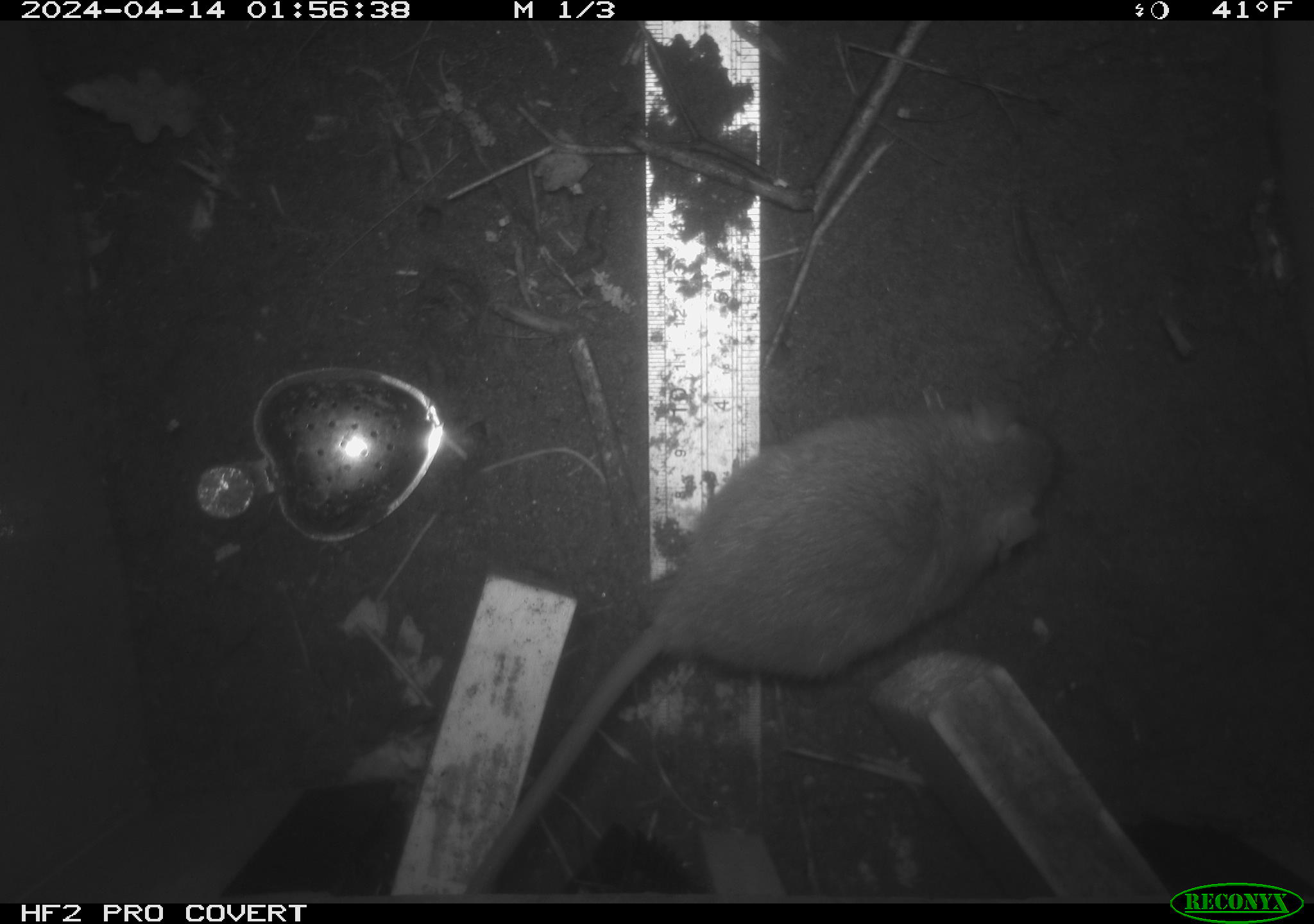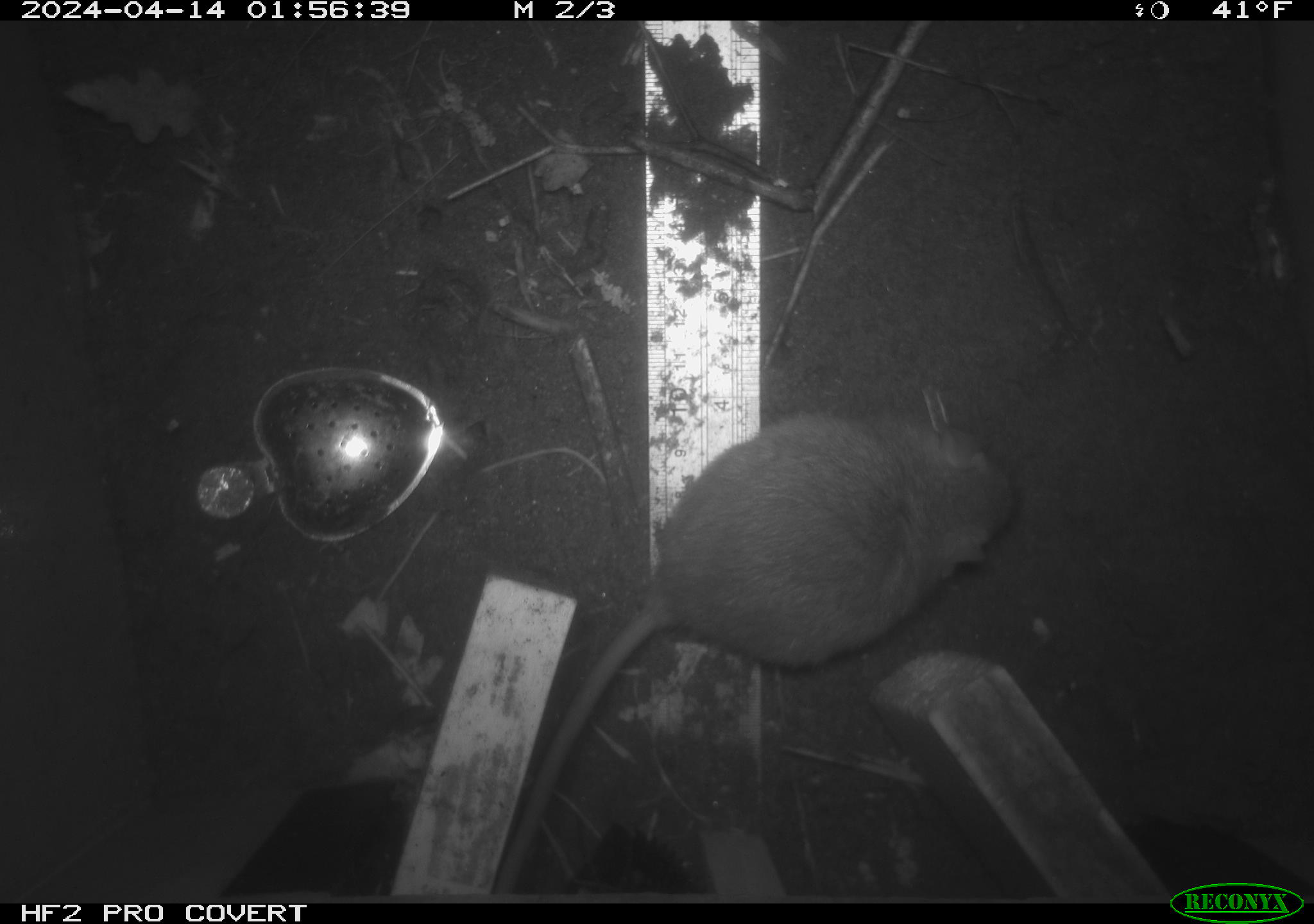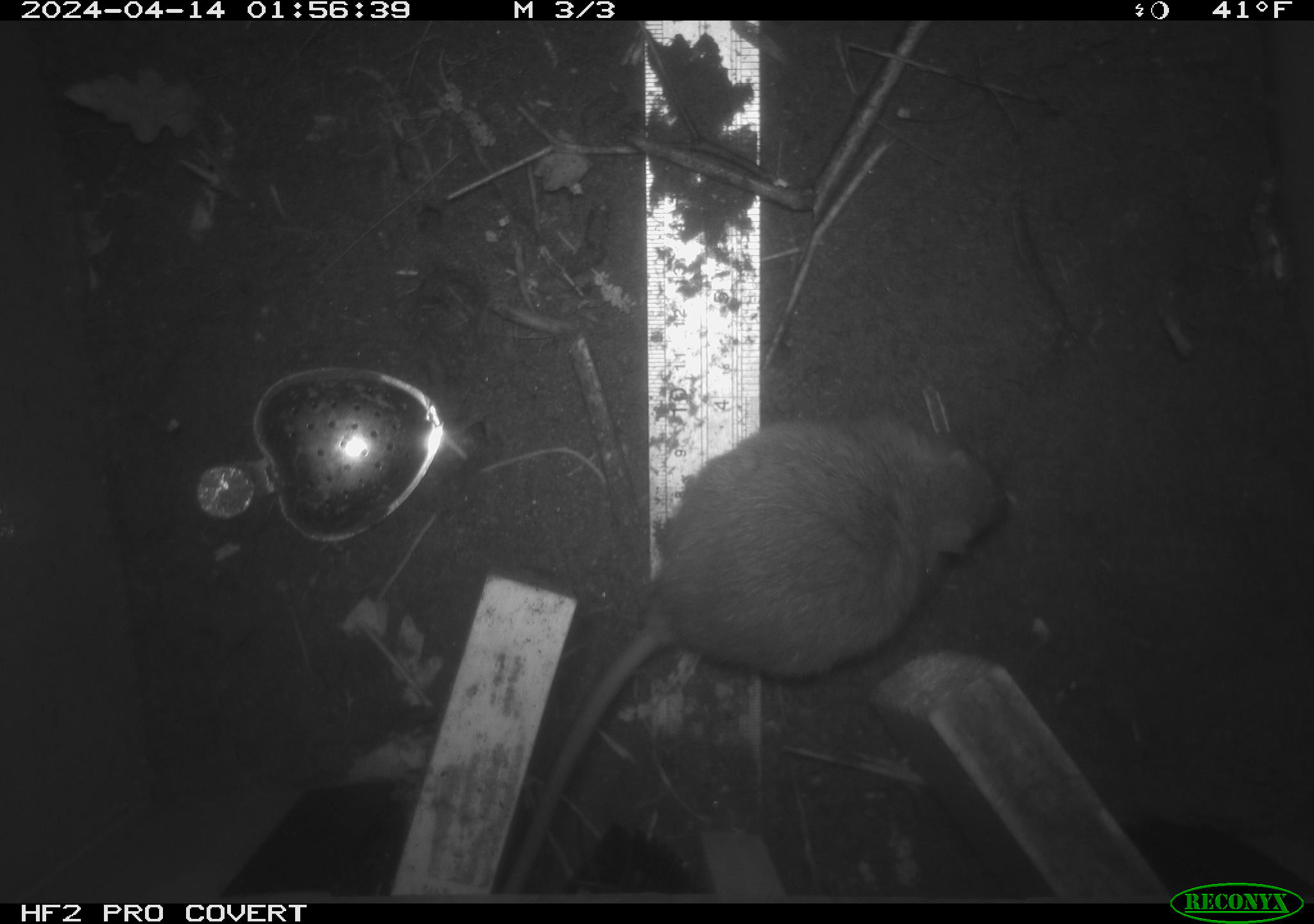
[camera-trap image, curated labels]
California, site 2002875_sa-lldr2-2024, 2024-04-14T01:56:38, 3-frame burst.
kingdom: Animalia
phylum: Chordata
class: Mammalia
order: Rodentia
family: Muridae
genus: Rattus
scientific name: Rattus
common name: rat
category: rattus species